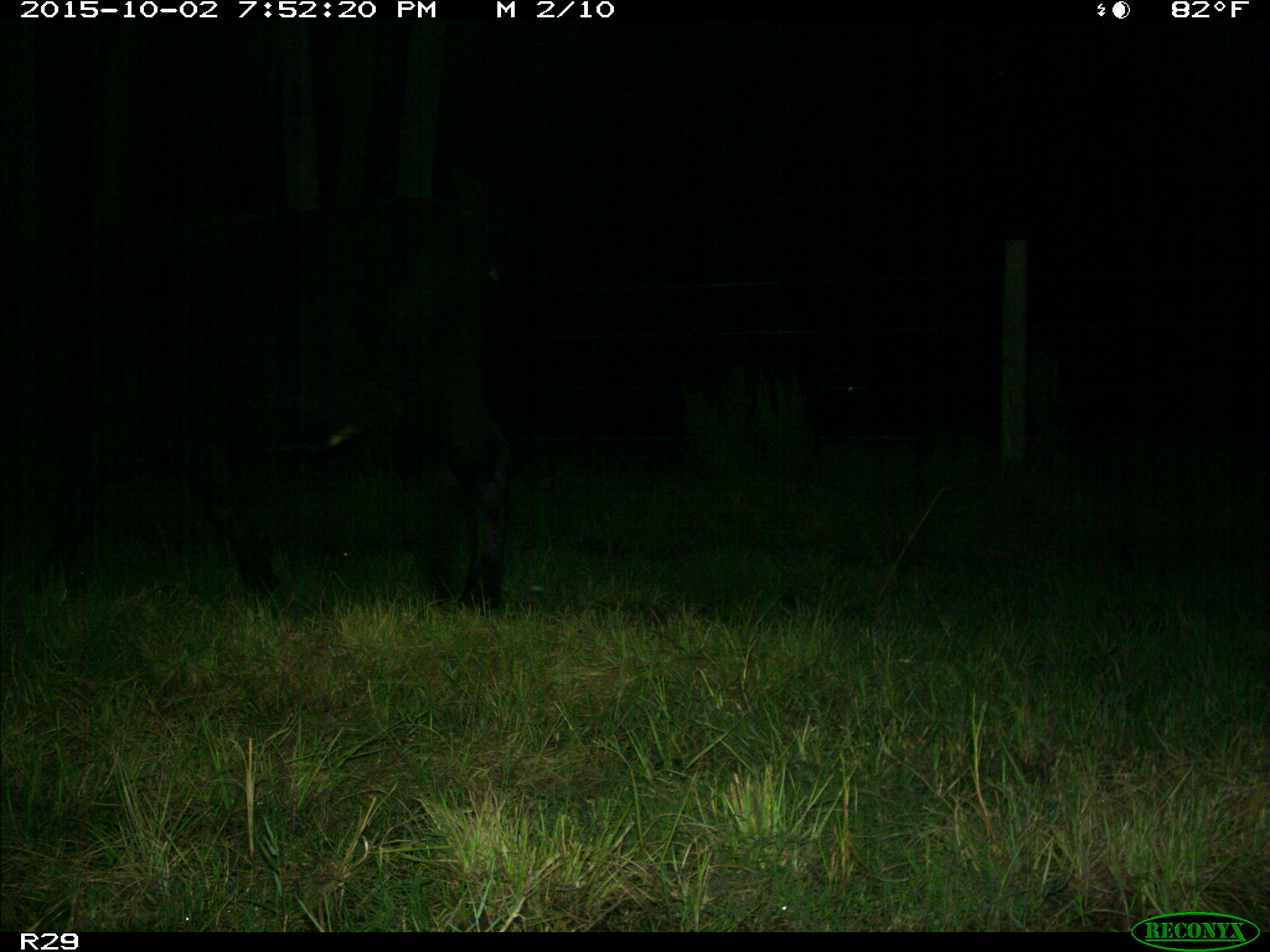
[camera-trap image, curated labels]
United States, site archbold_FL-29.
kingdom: Animalia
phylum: Chordata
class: Mammalia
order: Artiodactyla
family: Bovidae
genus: Bos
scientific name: Bos taurus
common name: domestic cow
Bos taurus (domestic cow).